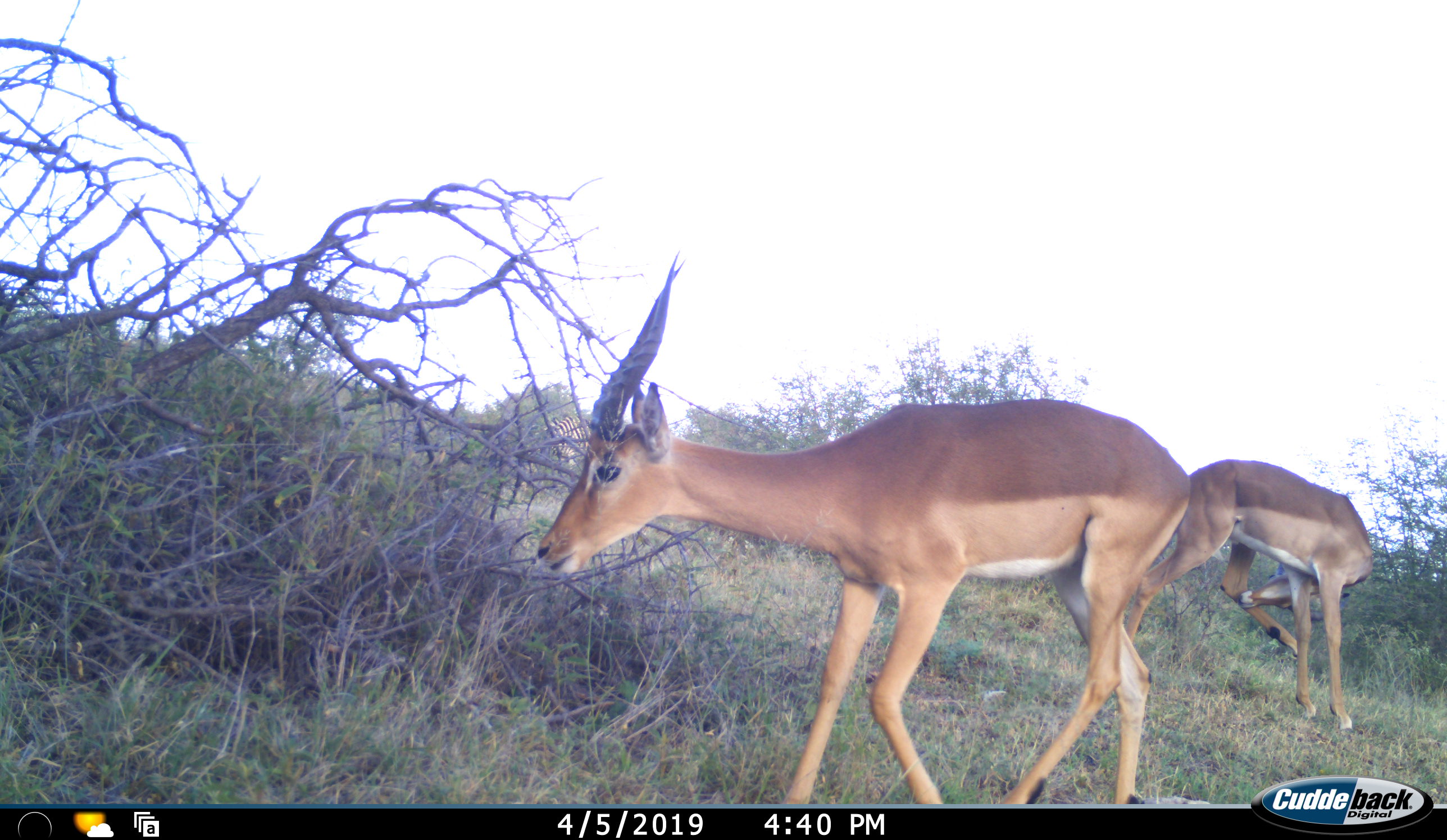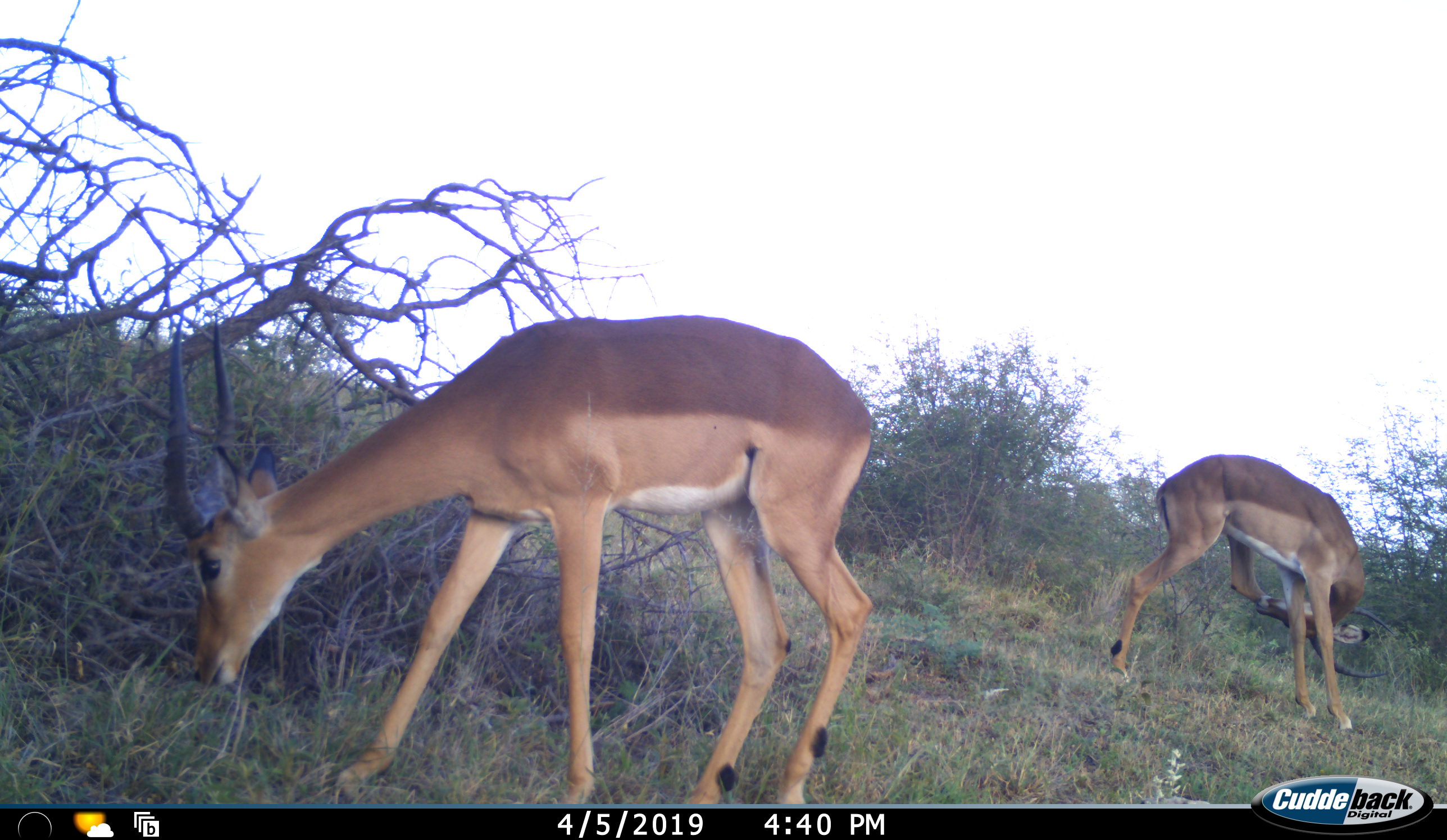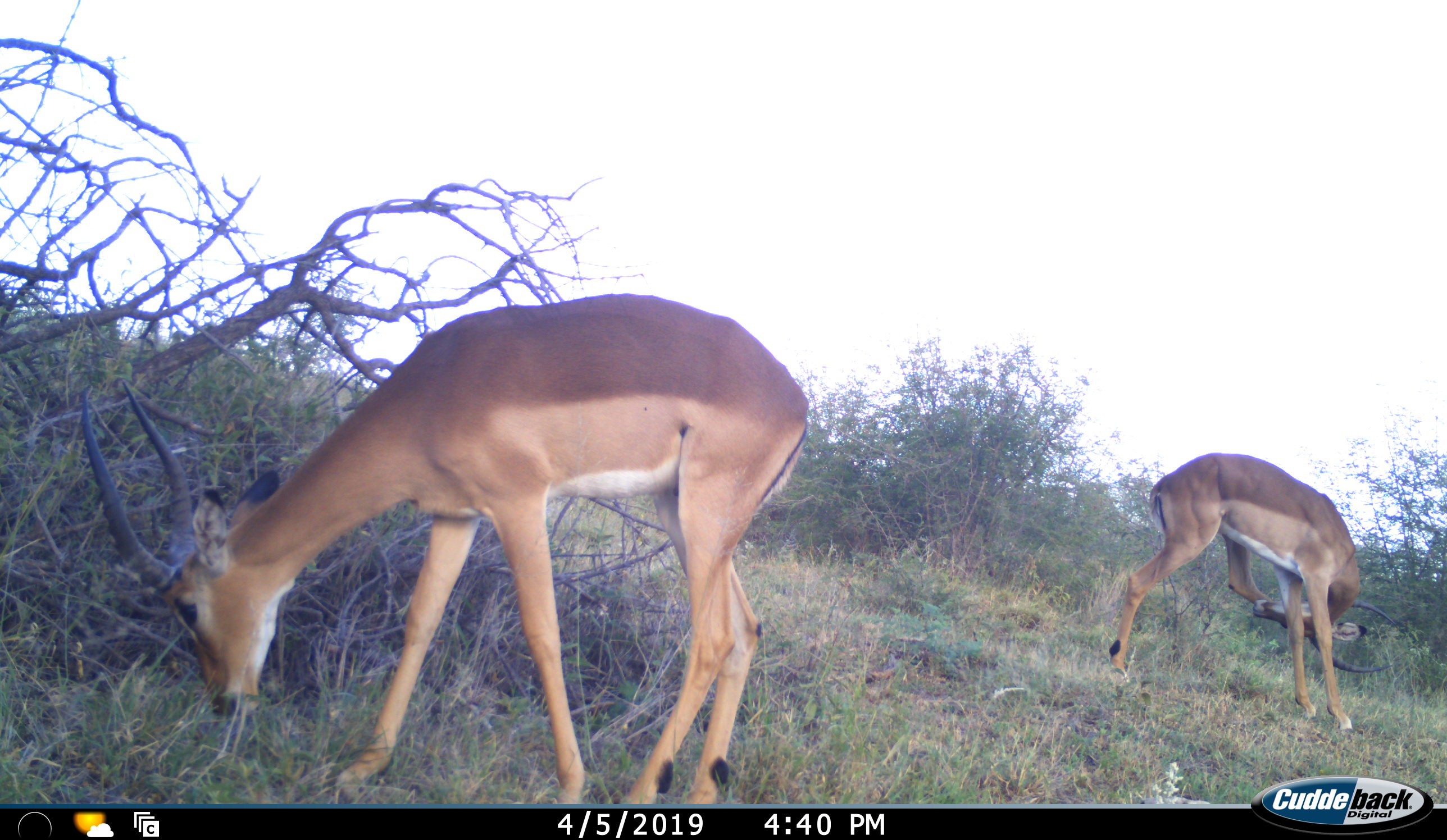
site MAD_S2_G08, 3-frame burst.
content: unidentified animal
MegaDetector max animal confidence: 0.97